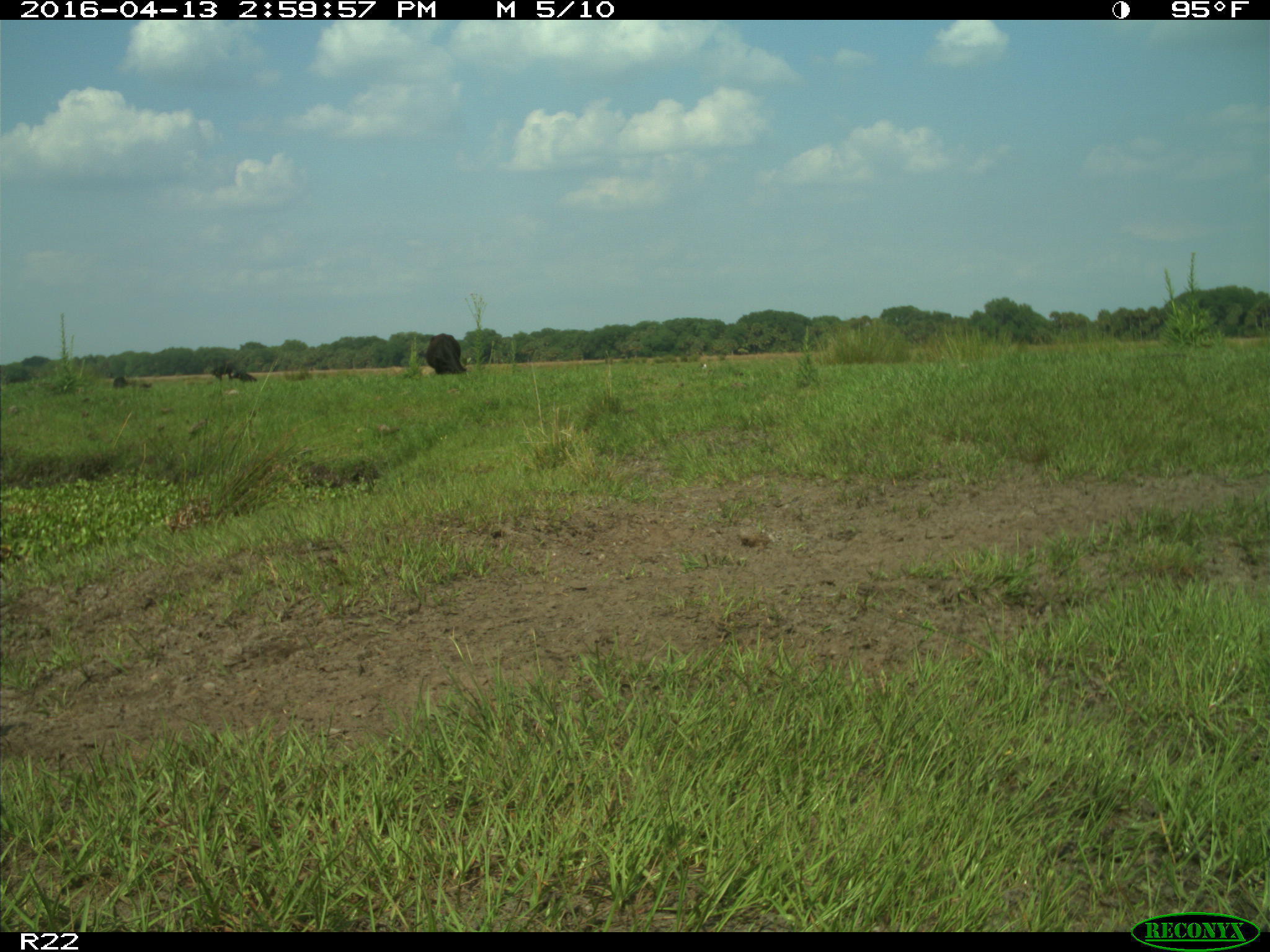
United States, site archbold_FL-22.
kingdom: Animalia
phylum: Chordata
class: Mammalia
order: Artiodactyla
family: Bovidae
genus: Bos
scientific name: Bos taurus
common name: domestic cow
Bos taurus (domestic cow).